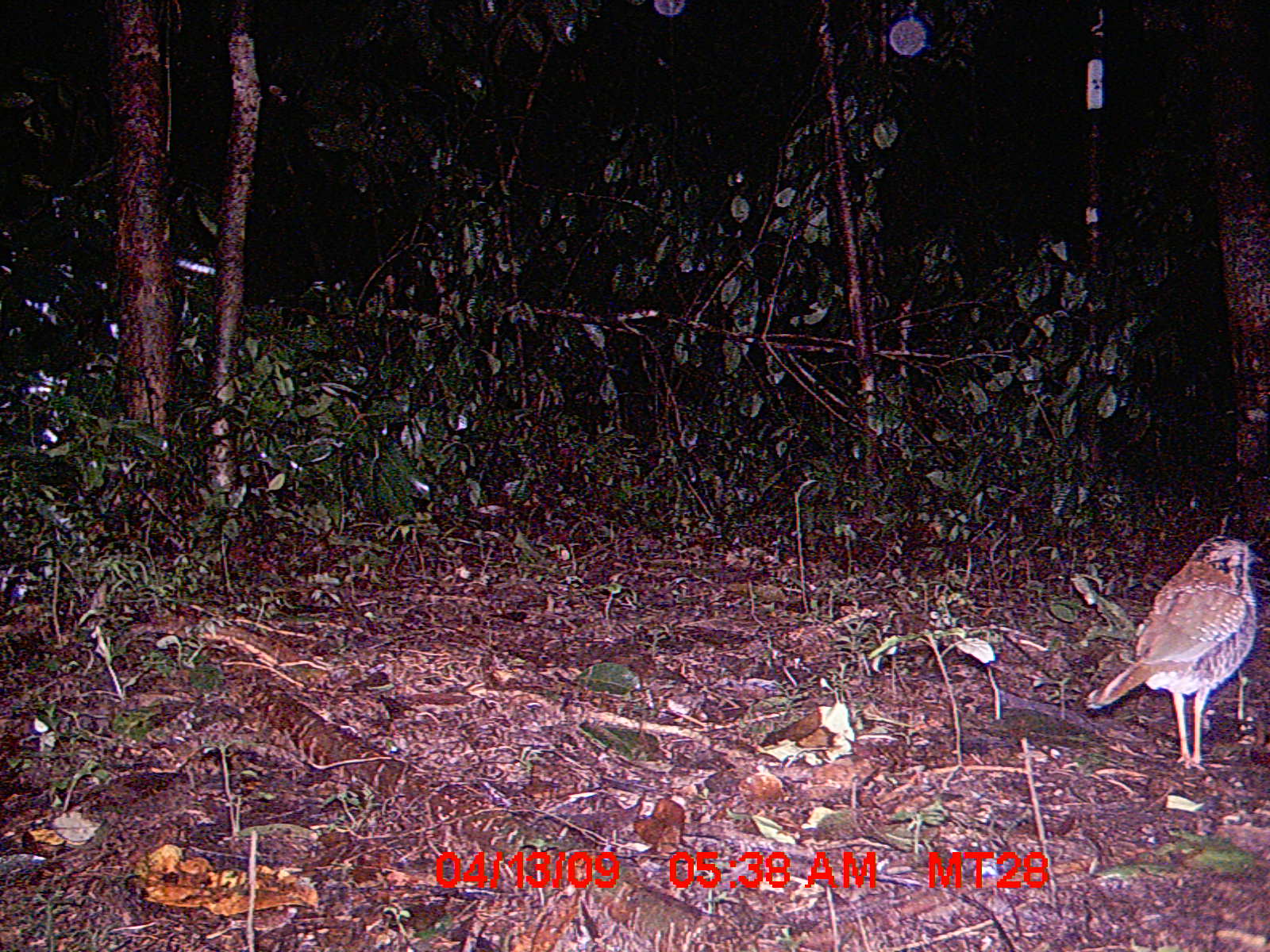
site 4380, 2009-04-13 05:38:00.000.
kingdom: Animalia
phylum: Chordata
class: Aves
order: Coraciiformes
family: Brachypteraciidae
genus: Brachypteracias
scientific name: Brachypteracias squamiger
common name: scaly ground-roller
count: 1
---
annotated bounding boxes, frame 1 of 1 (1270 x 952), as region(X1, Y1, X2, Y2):
brachypteracias squamiger: region(1085, 533, 1261, 771)